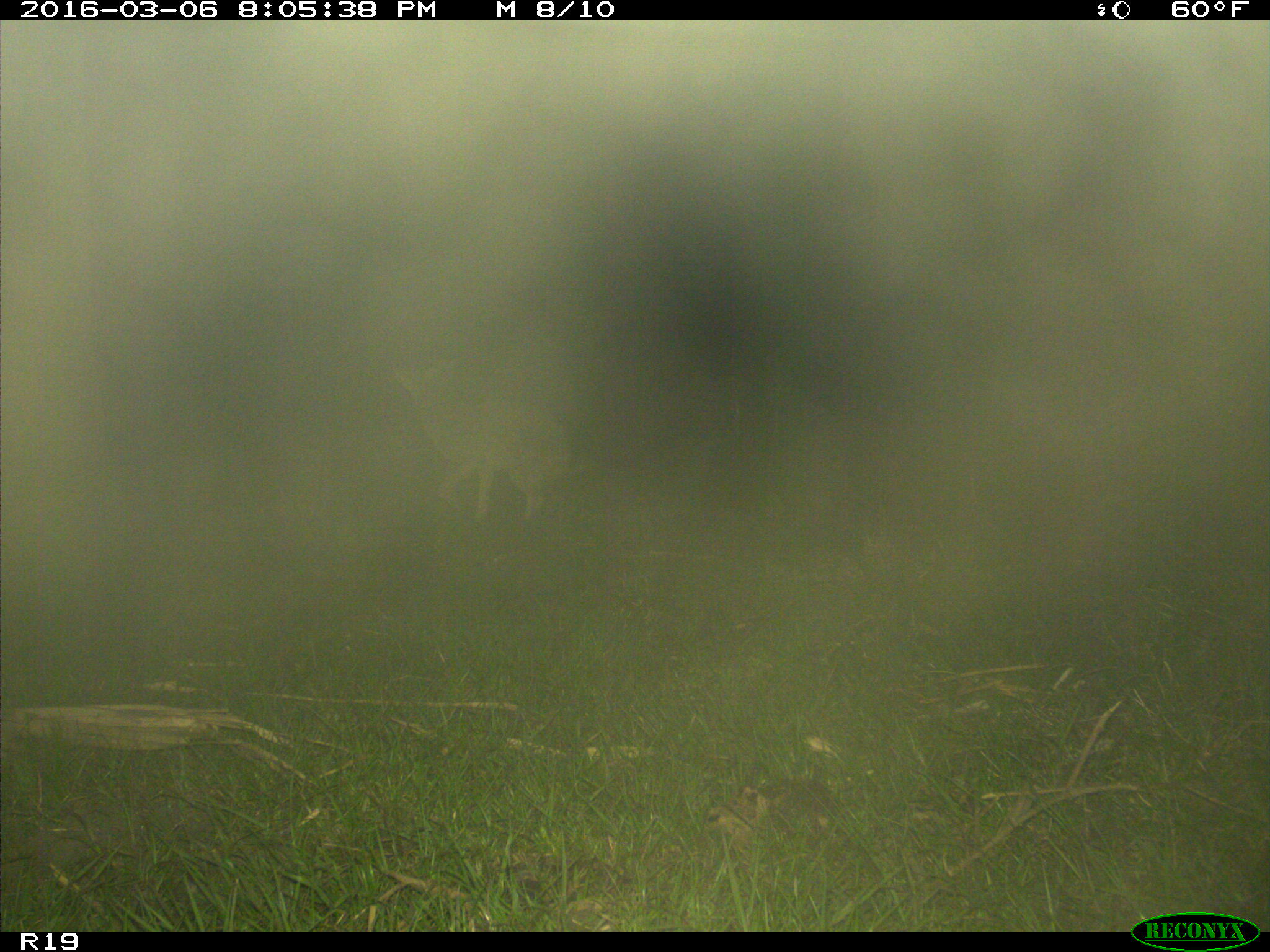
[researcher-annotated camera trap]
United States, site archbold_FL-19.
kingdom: Animalia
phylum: Chordata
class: Mammalia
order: Carnivora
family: Canidae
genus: Canis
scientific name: Canis latrans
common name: coyote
Canis latrans (coyote).